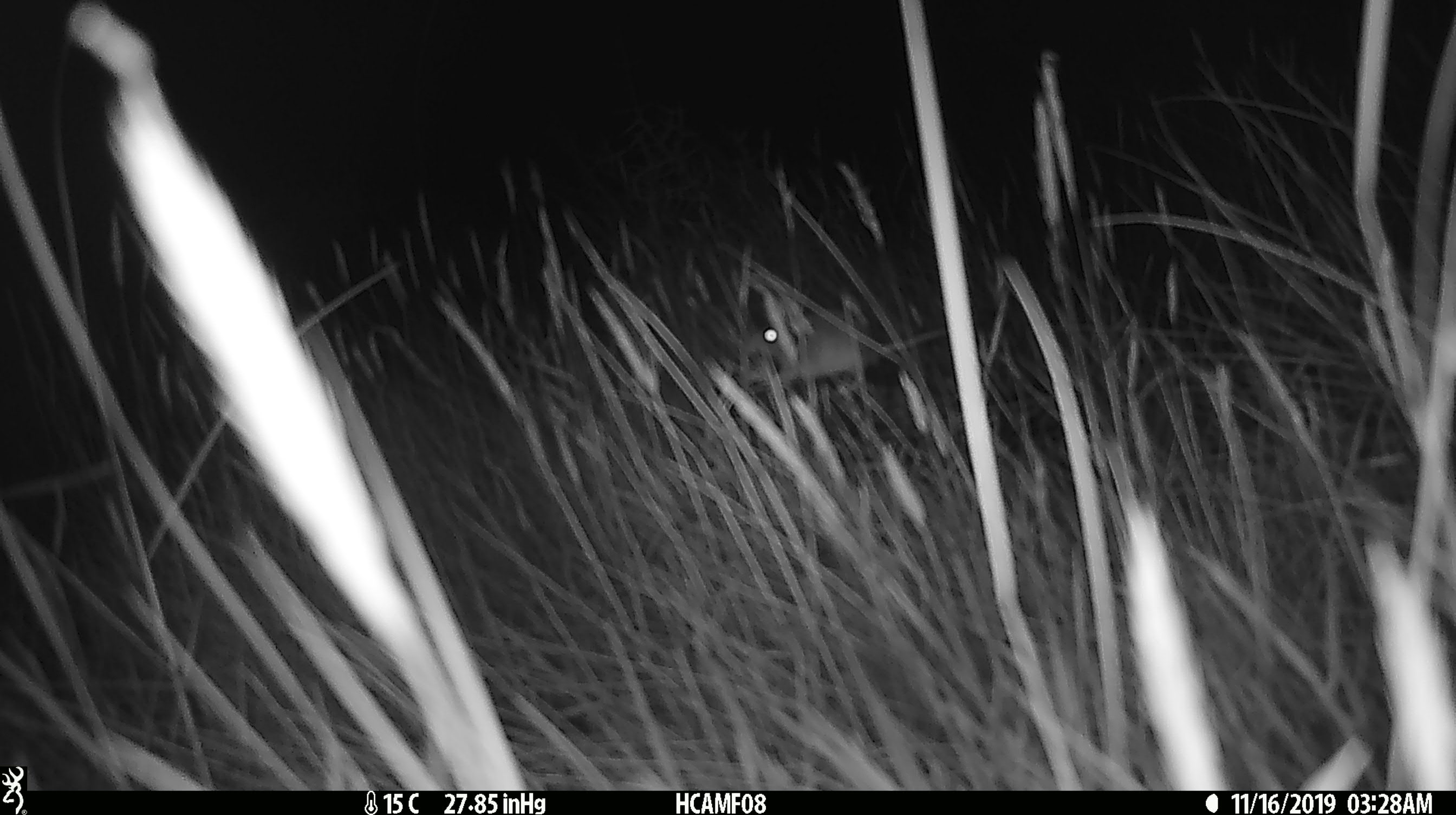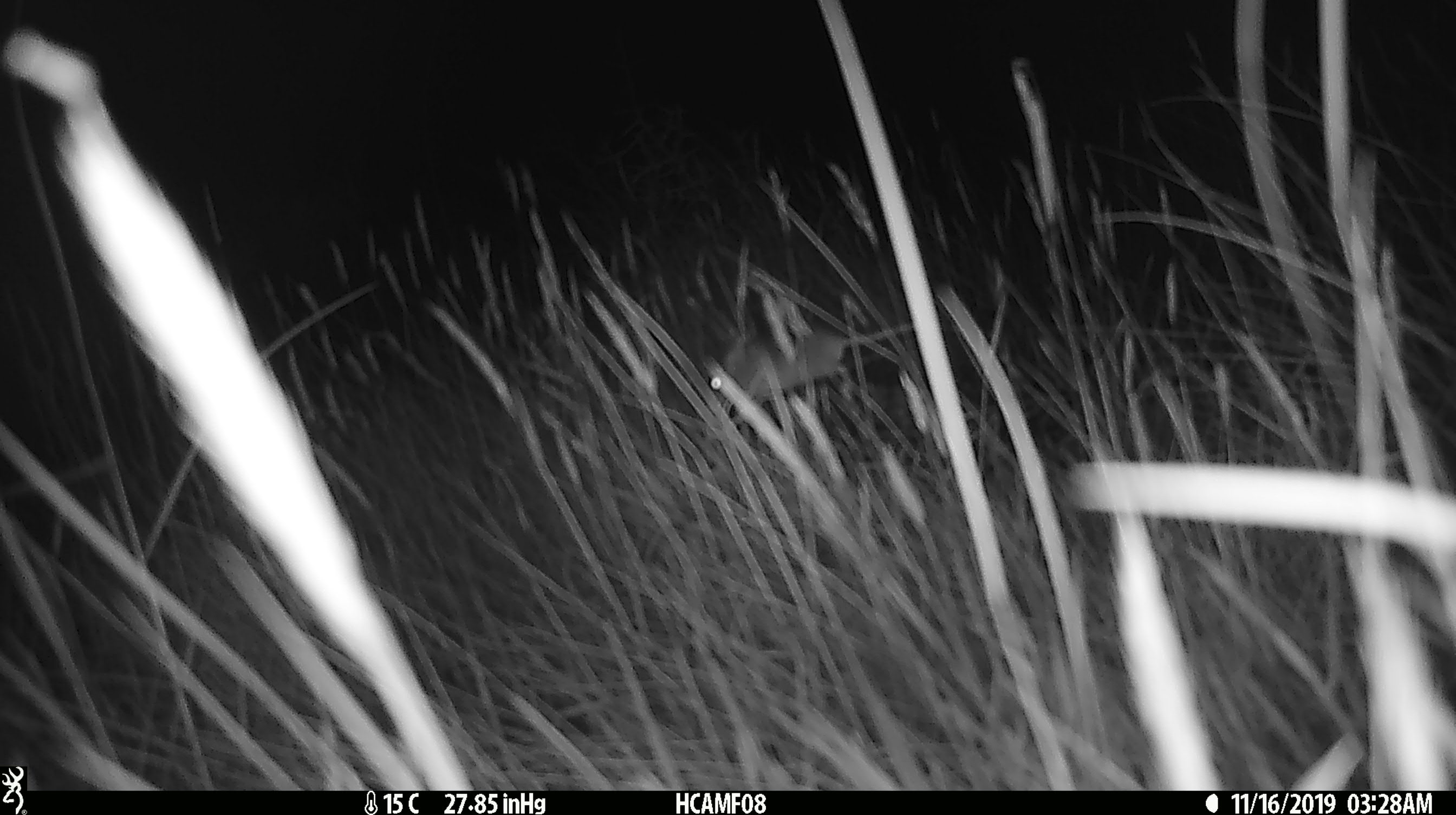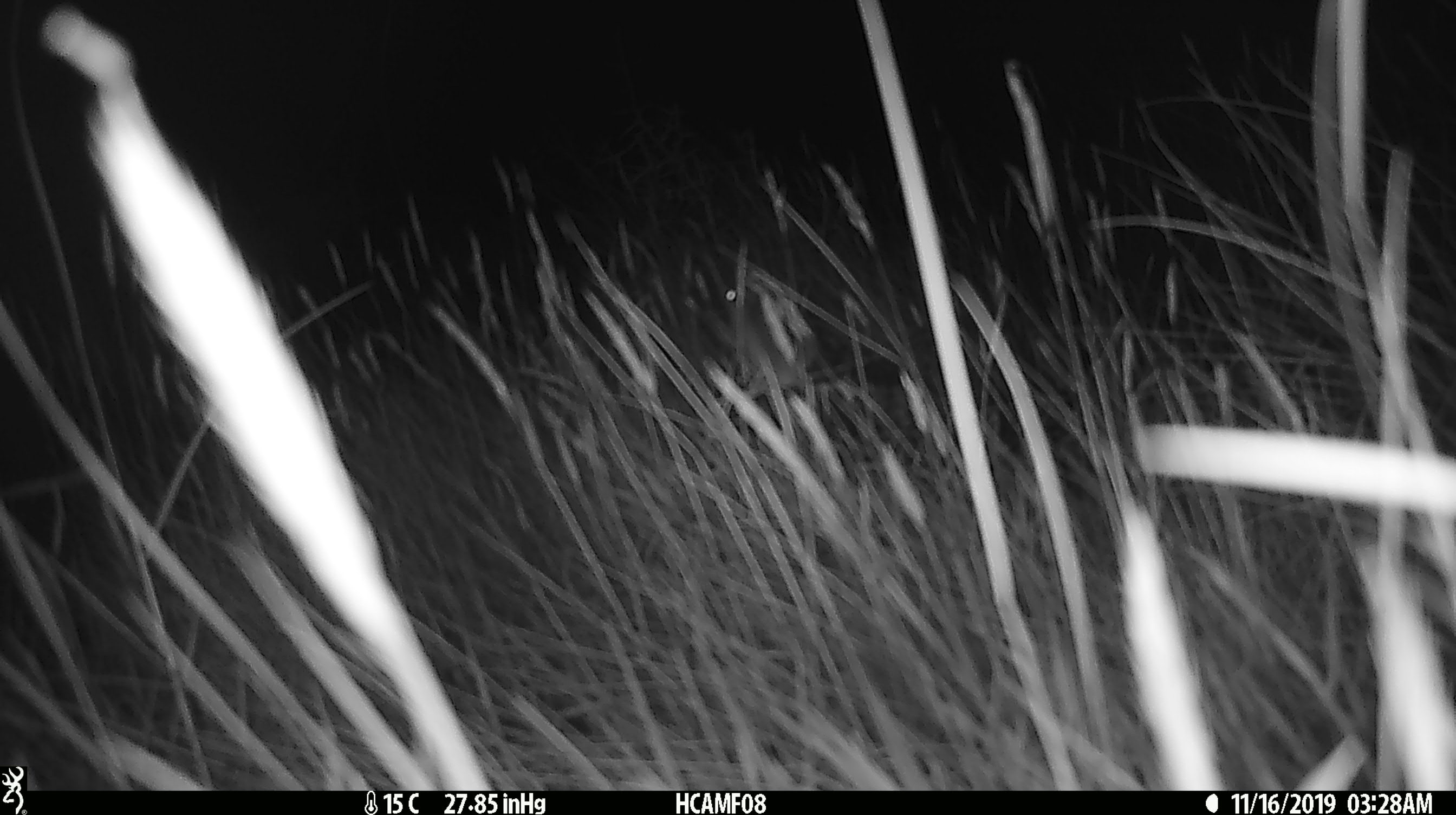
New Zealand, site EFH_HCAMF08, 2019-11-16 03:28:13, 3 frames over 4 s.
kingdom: Animalia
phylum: Chordata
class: Mammalia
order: Rodentia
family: Muridae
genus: Mus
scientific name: Mus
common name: mouse